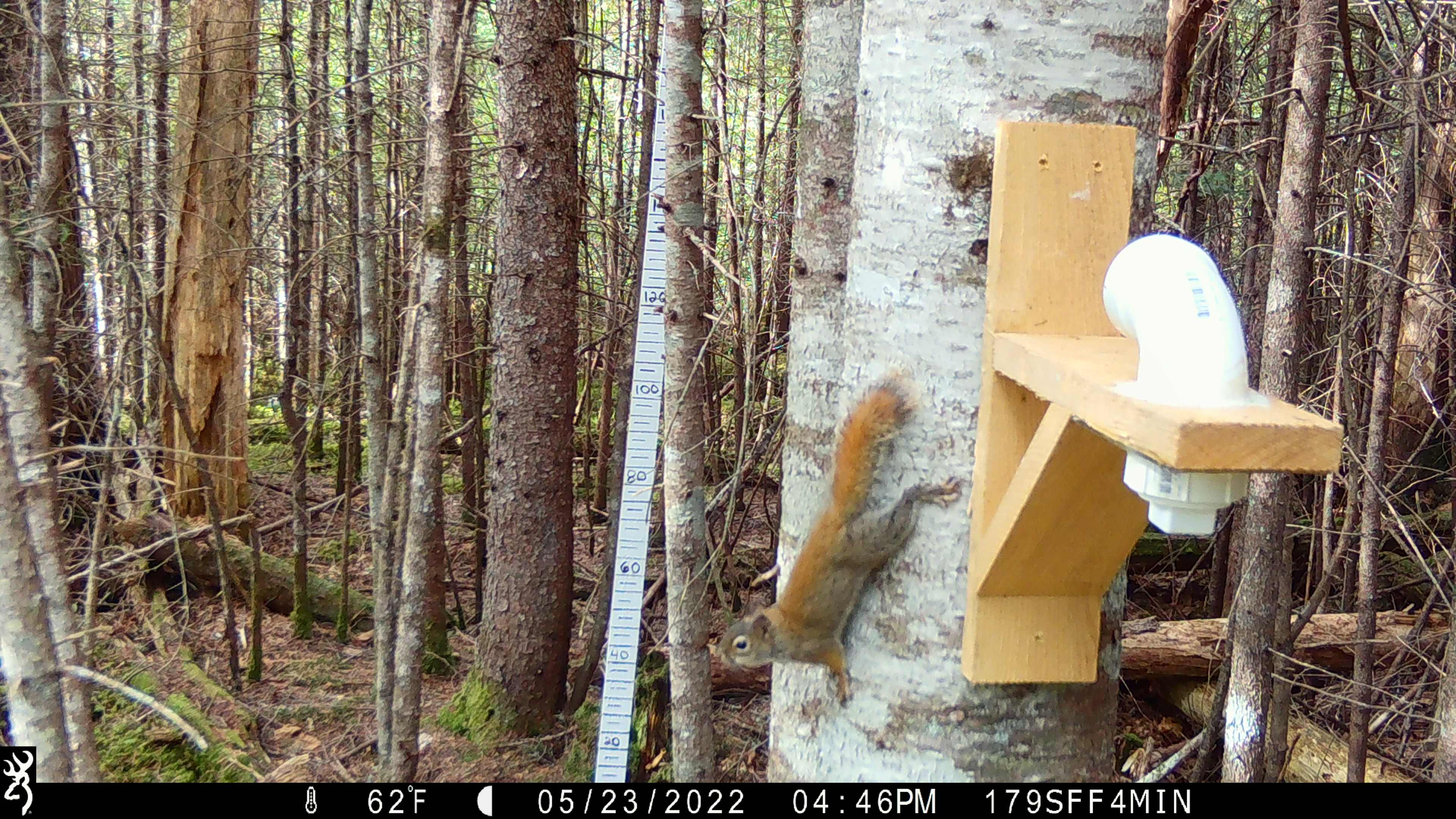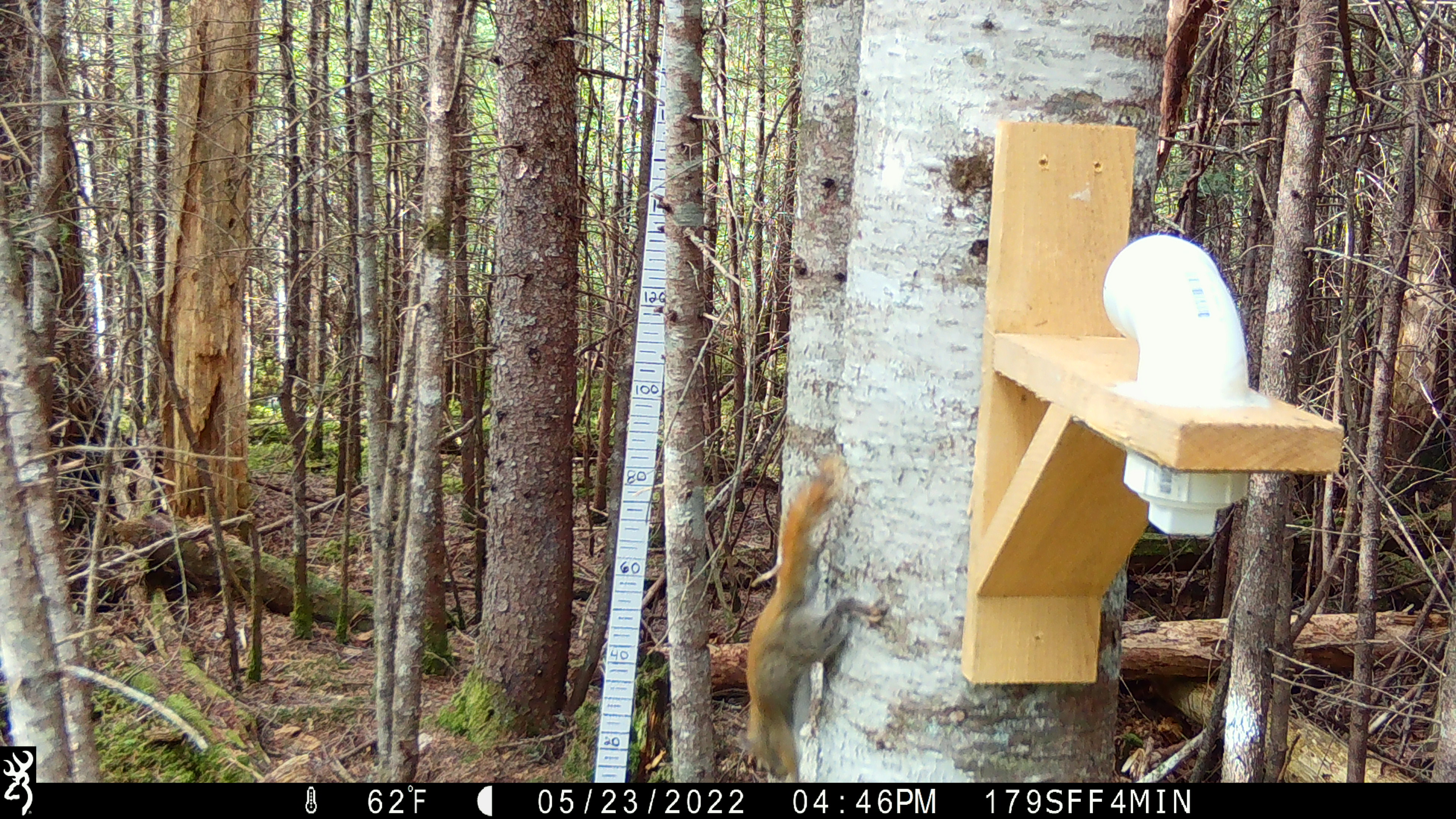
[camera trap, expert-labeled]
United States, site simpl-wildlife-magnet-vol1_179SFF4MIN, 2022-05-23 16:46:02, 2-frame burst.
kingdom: Animalia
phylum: Chordata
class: Mammalia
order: Rodentia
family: Sciuridae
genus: Tamiasciurus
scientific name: Tamiasciurus hudsonicus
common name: red squirrel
Red squirrel (Tamiasciurus hudsonicus).